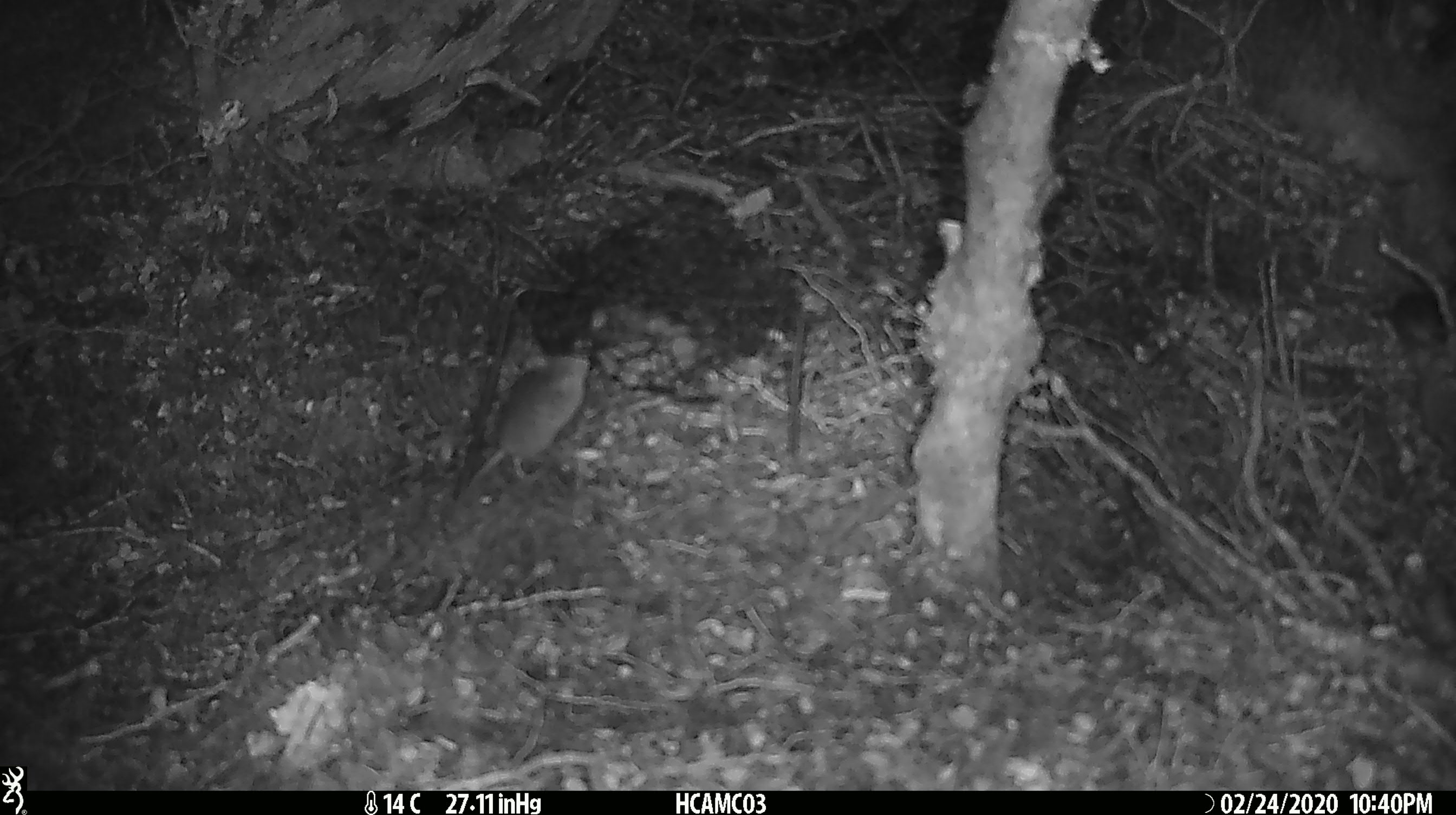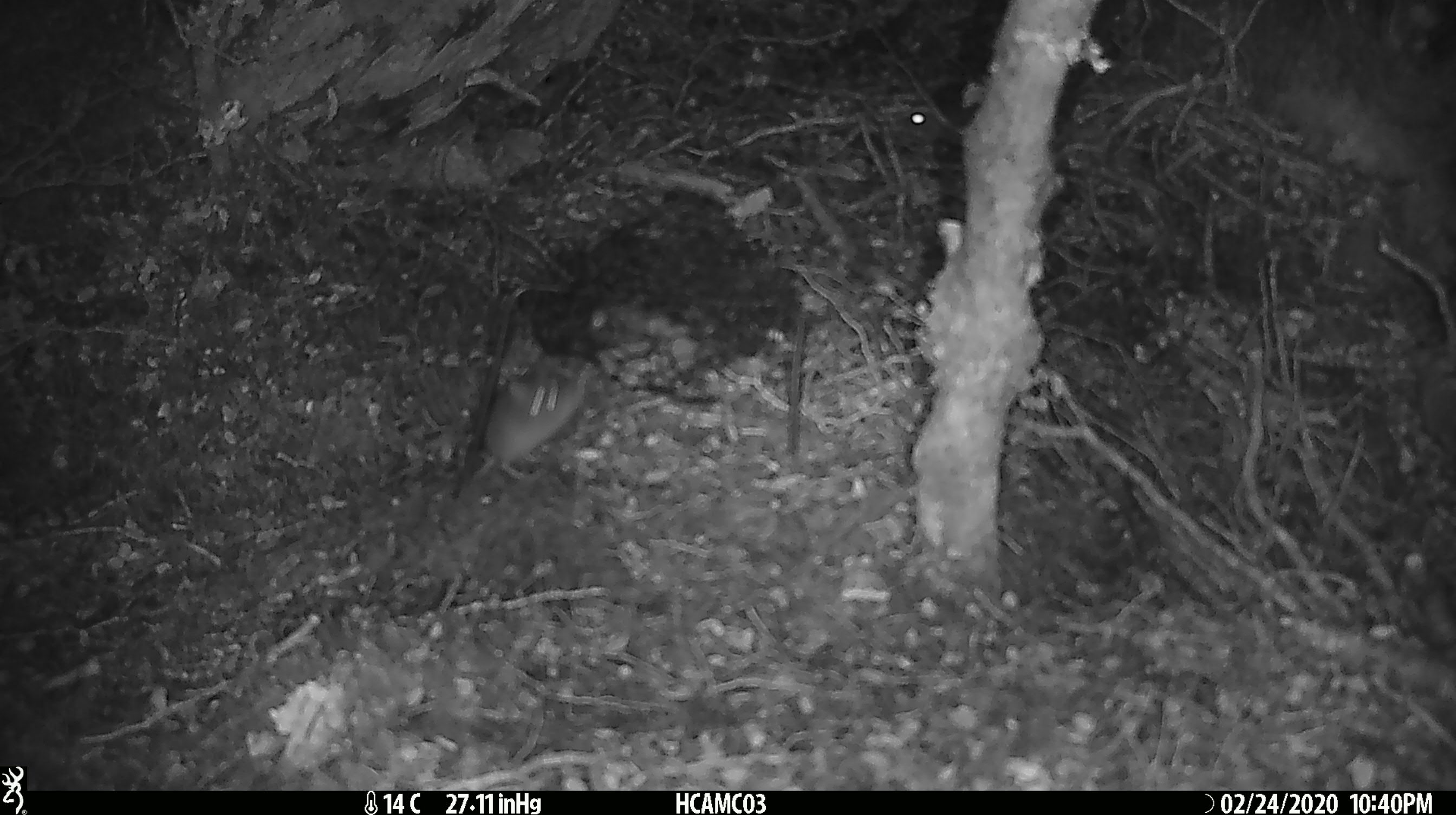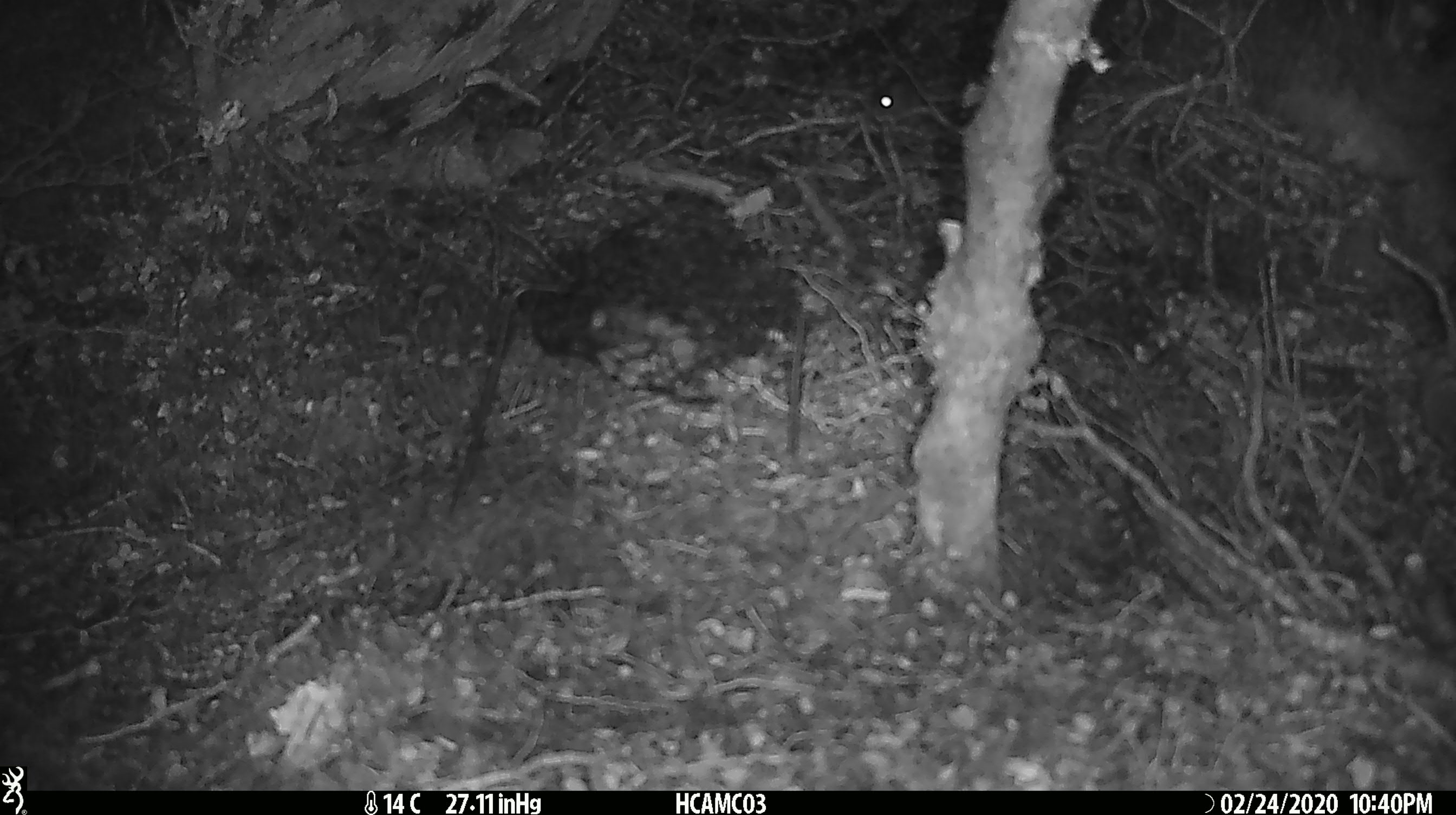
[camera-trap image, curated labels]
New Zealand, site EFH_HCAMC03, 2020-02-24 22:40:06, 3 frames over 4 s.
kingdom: Animalia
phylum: Chordata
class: Mammalia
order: Rodentia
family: Muridae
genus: Mus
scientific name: Mus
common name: mouse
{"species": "mouse (Mus)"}